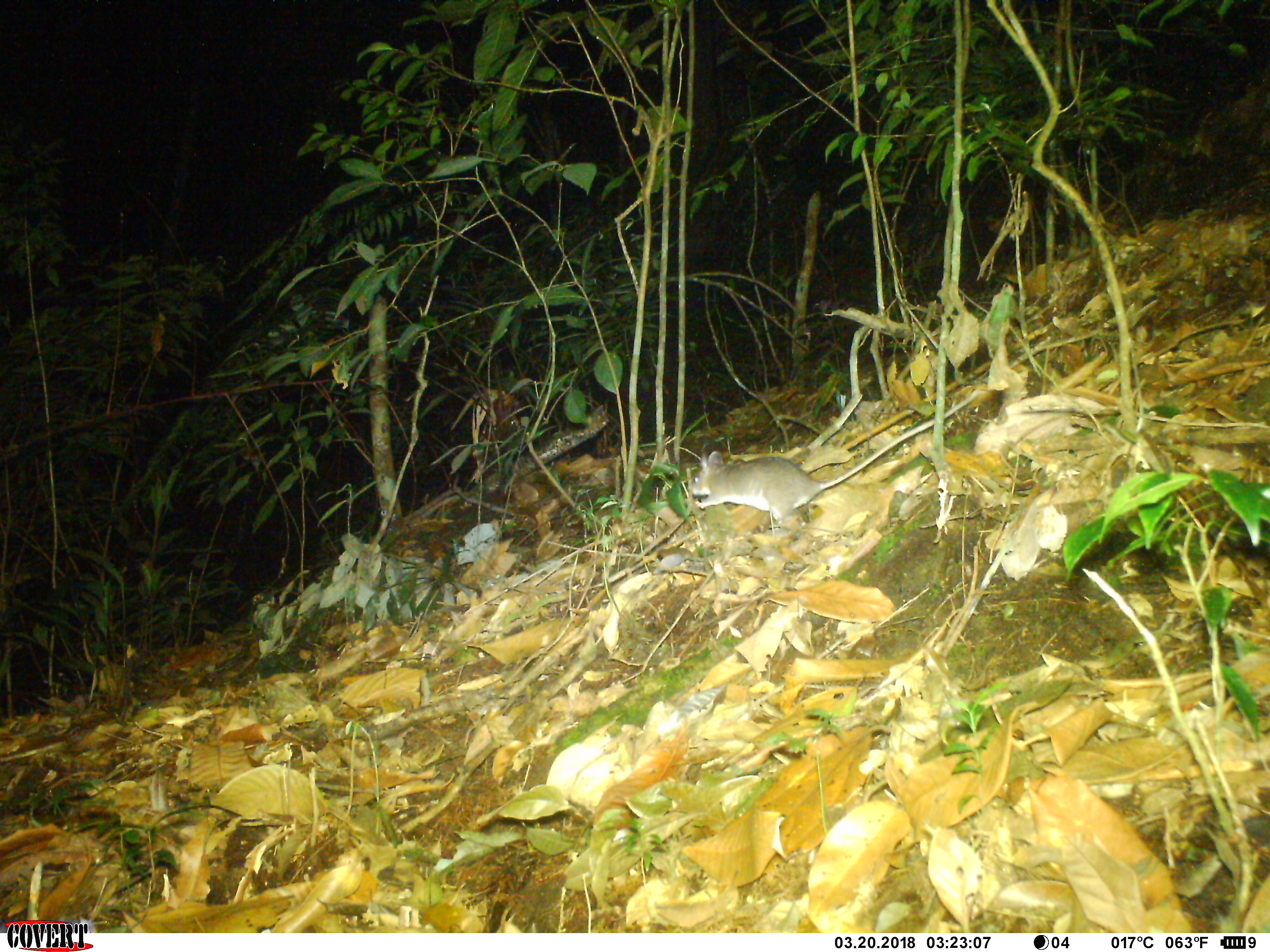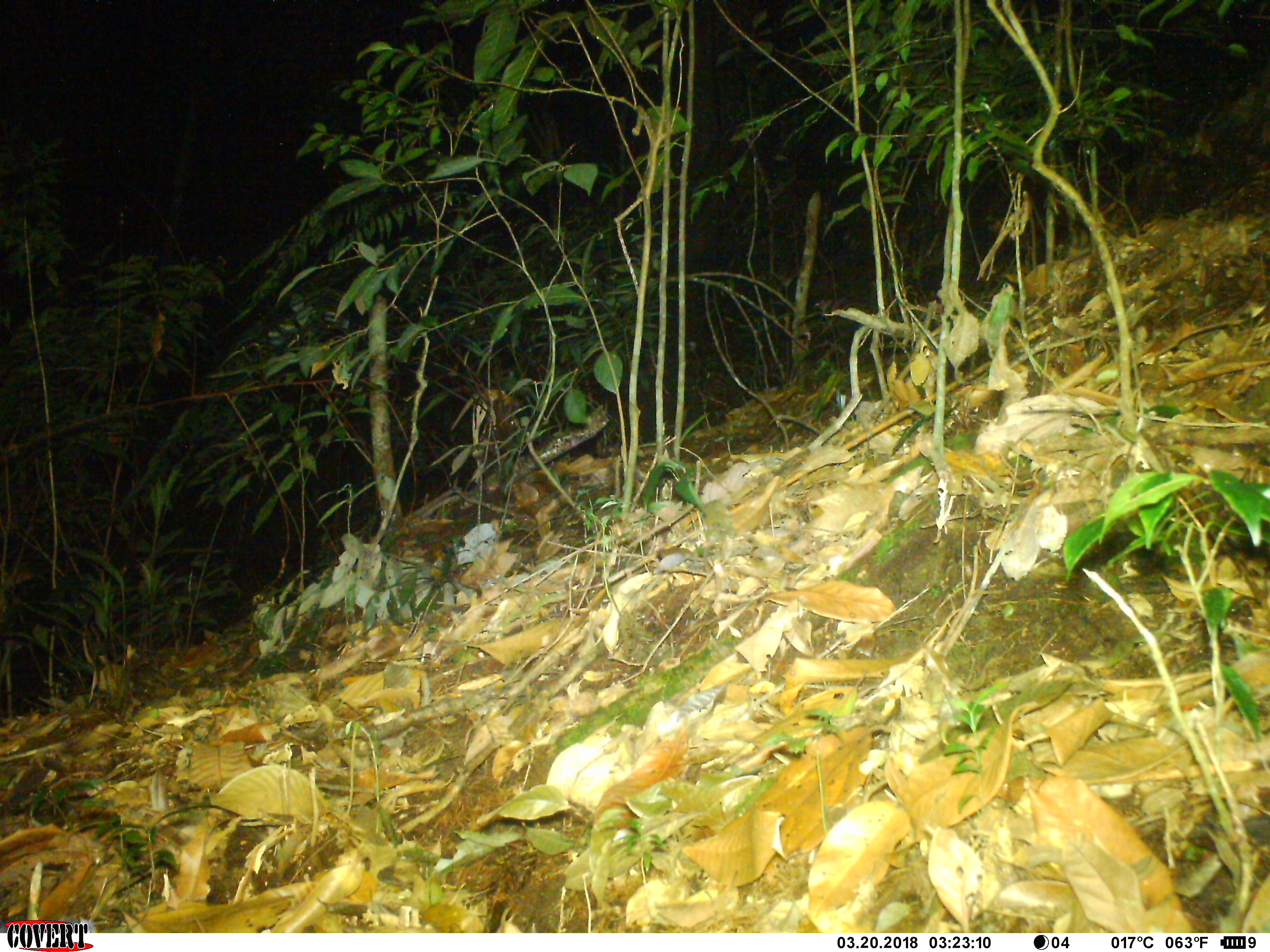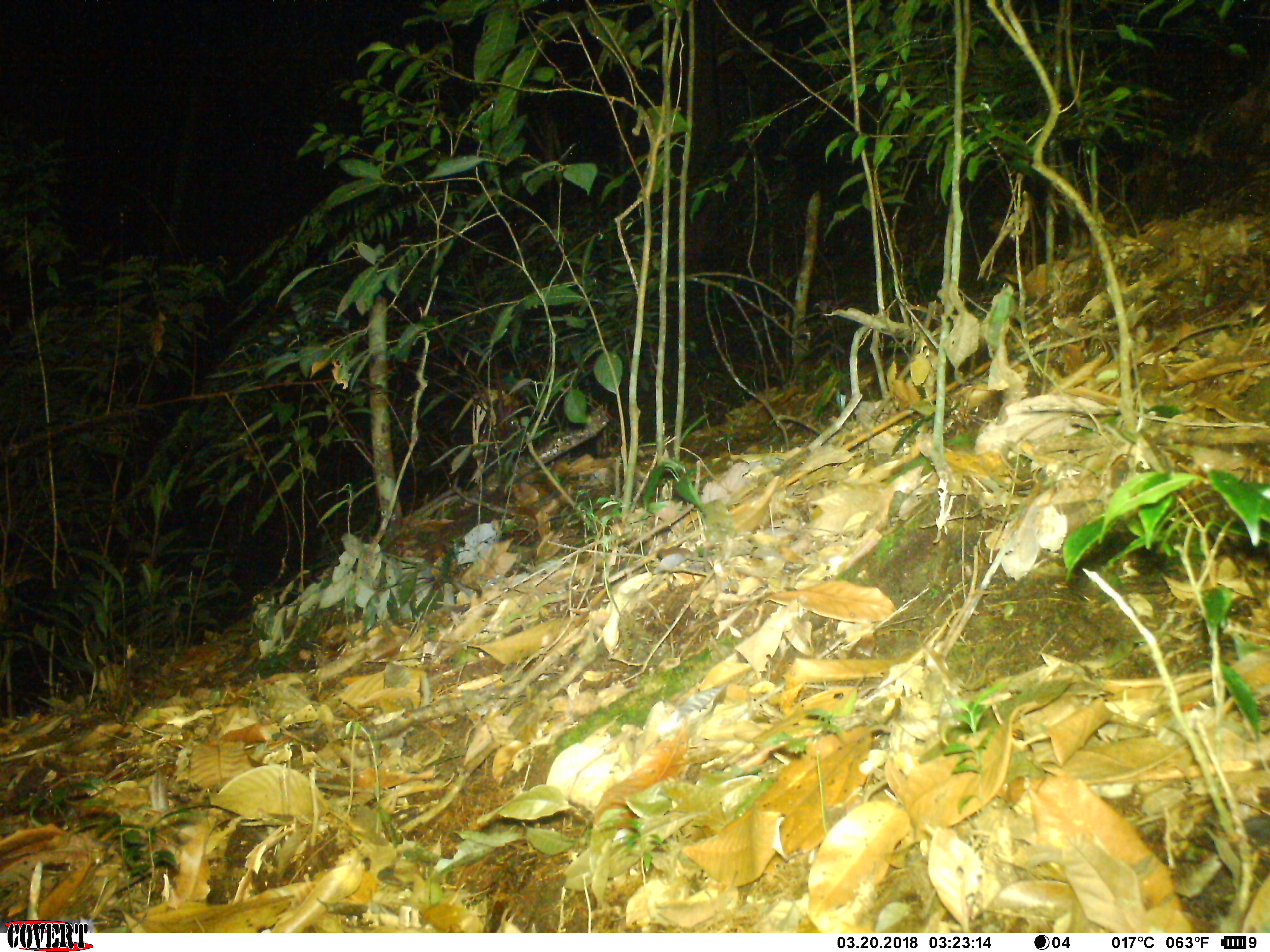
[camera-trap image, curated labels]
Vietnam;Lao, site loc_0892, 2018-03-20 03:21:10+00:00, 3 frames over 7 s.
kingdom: Animalia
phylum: Chordata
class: Mammalia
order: Rodentia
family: Muridae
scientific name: Muridae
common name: old-world mice and rats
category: unidentified murid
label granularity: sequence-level